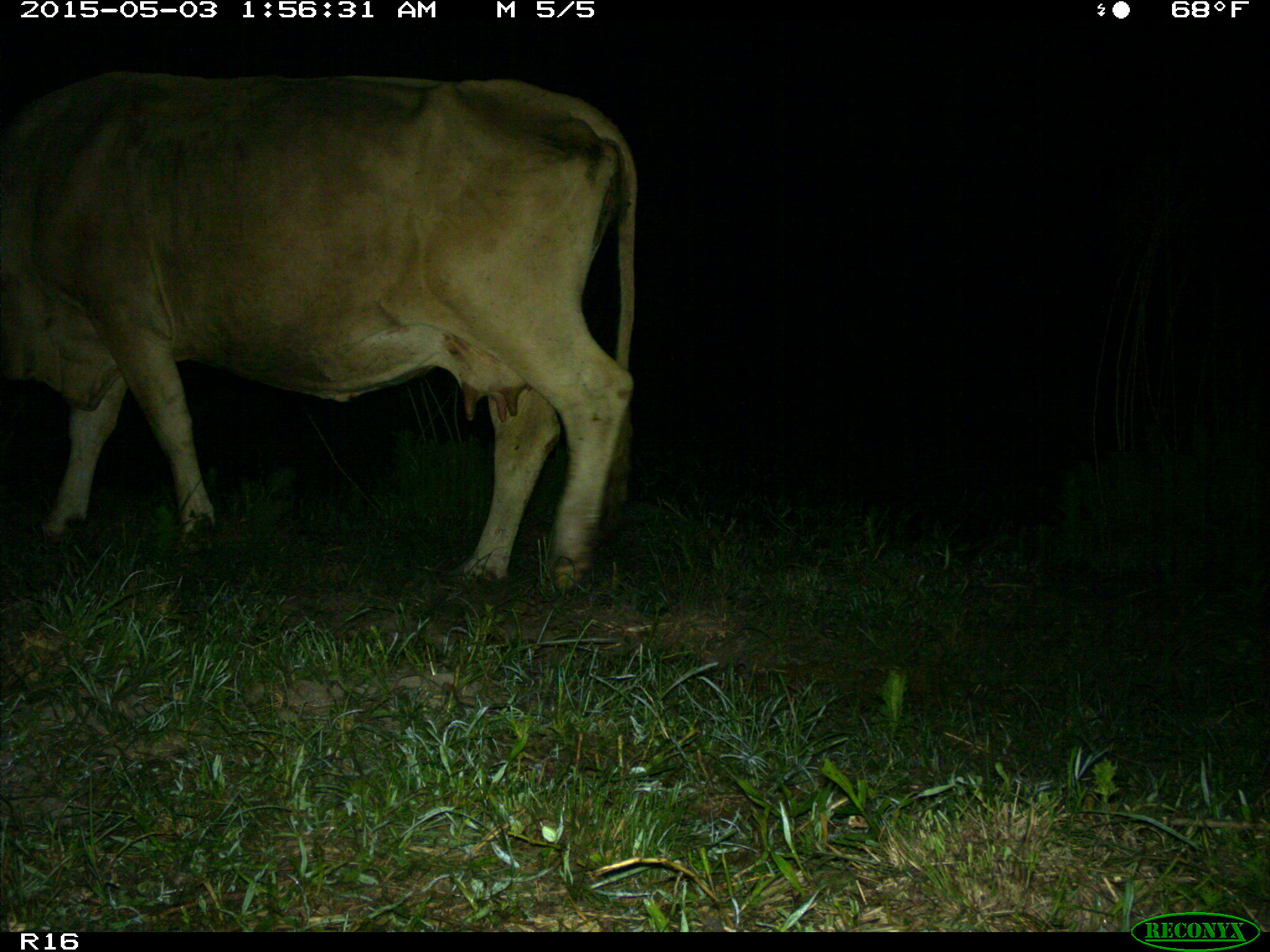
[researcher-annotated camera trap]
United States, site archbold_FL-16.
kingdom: Animalia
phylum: Chordata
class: Mammalia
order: Artiodactyla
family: Bovidae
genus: Bos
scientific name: Bos taurus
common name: domestic cow